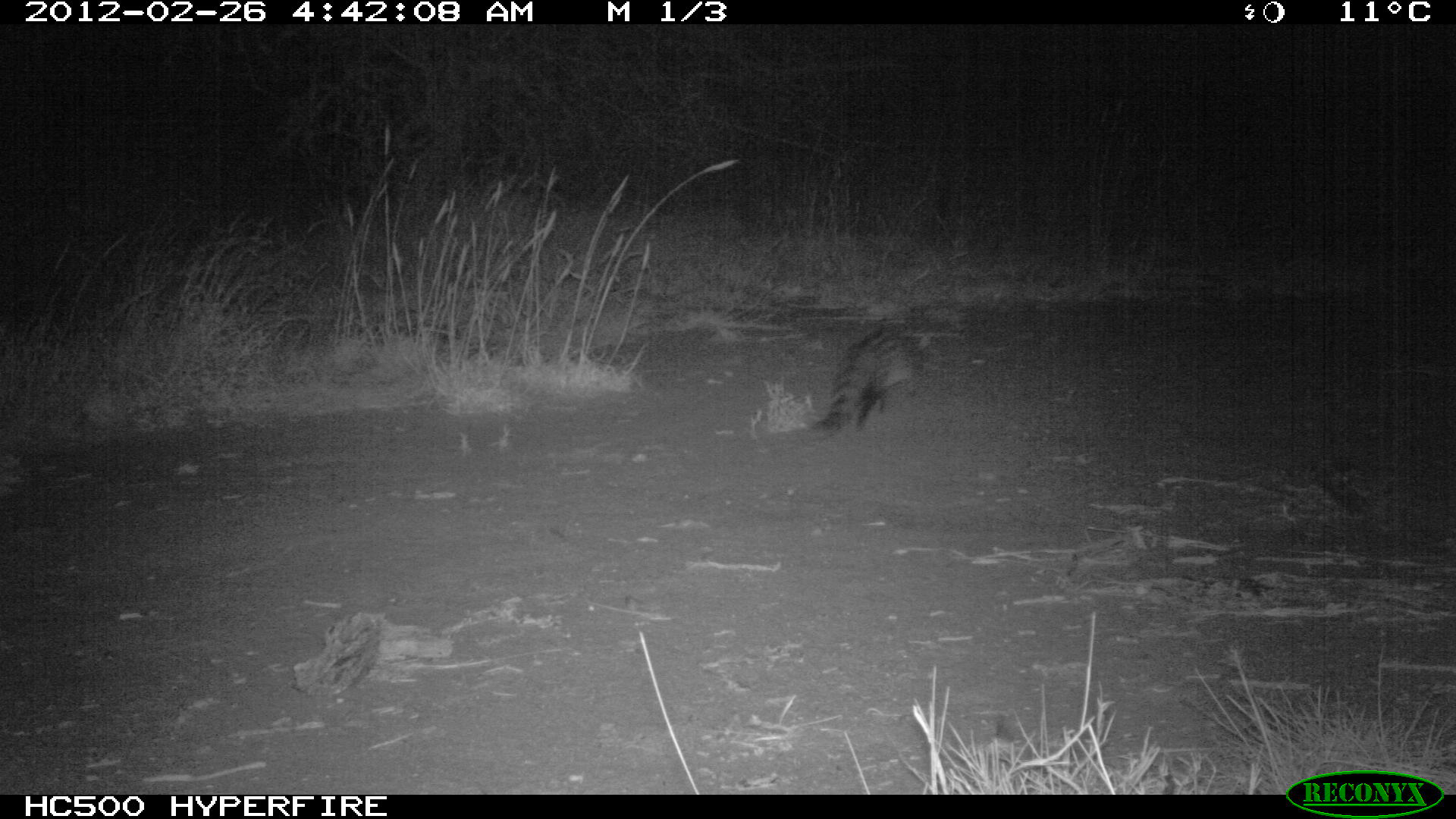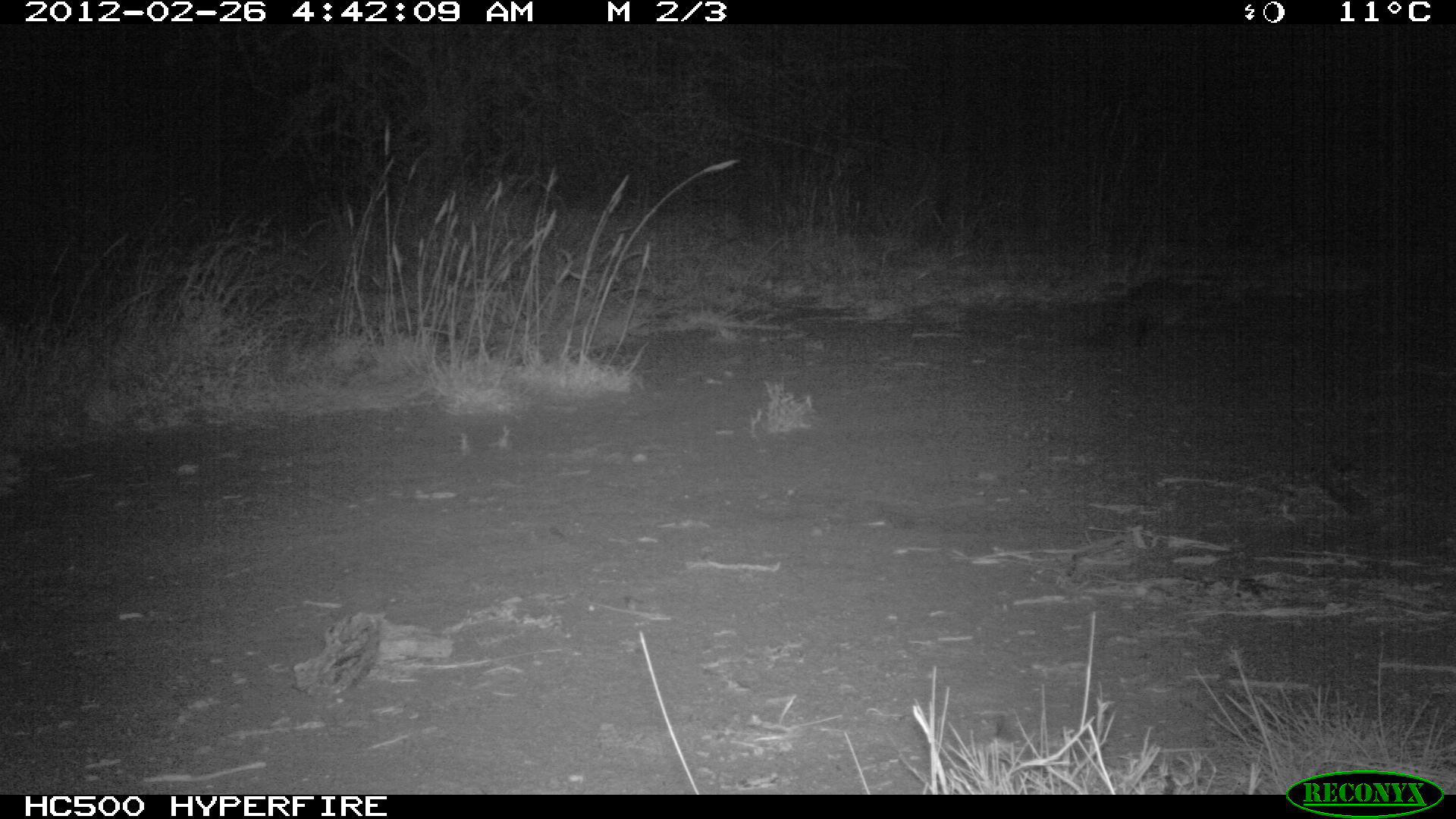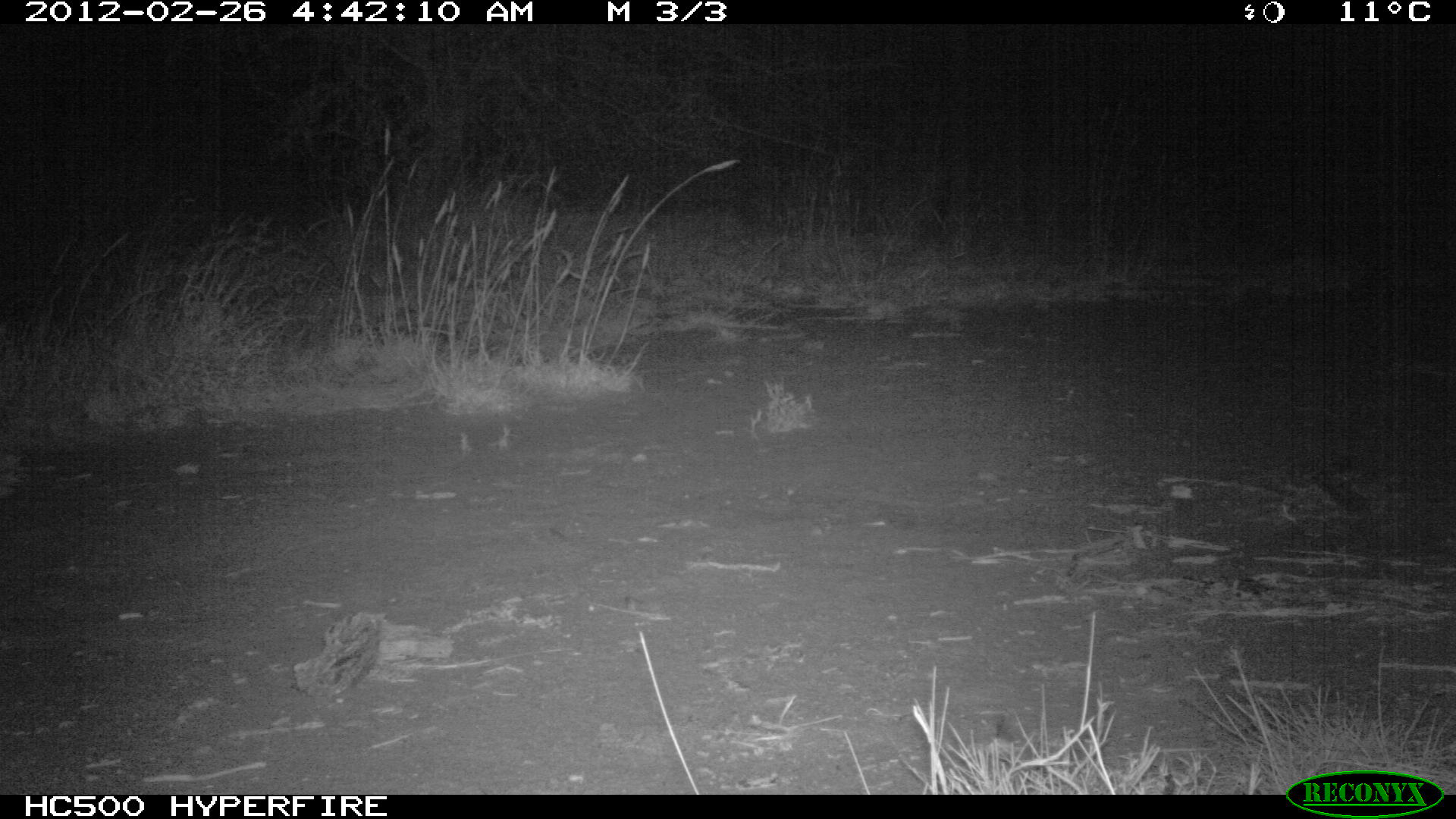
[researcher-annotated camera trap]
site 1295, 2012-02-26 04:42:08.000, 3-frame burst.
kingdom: Animalia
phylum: Chordata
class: Mammalia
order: Carnivora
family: Viverridae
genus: Genetta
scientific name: Genetta genetta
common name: northern small-spotted genet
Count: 1.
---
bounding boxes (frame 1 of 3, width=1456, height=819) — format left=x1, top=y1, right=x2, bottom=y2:
genetta genetta: left=797, top=321, right=925, bottom=446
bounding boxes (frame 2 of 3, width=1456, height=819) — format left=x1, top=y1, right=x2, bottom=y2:
genetta genetta: left=1080, top=272, right=1230, bottom=347